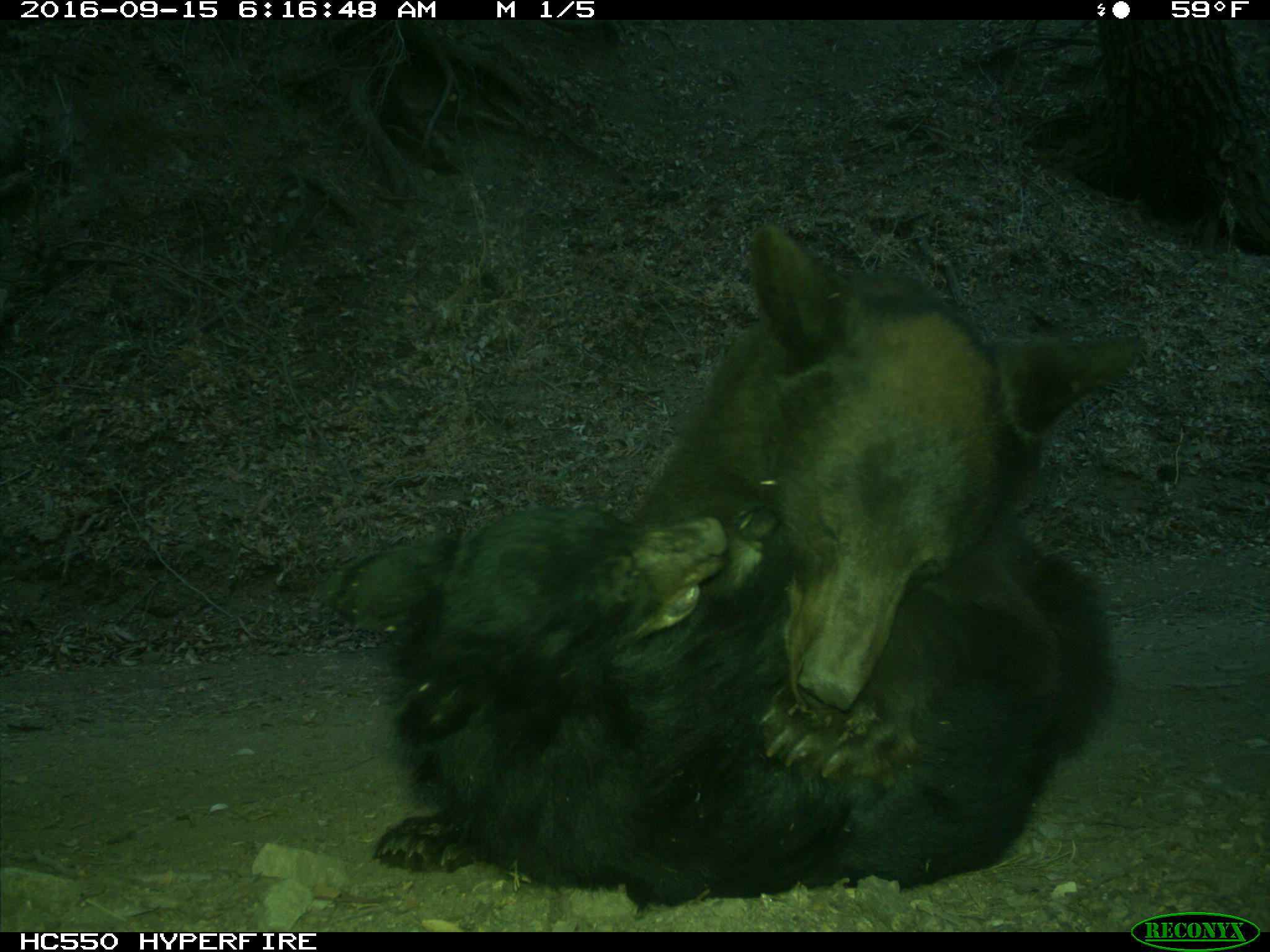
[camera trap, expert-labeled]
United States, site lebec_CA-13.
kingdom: Animalia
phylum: Chordata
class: Mammalia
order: Carnivora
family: Ursidae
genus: Ursus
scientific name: Ursus americanus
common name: american black bear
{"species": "Ursus americanus (american black bear)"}